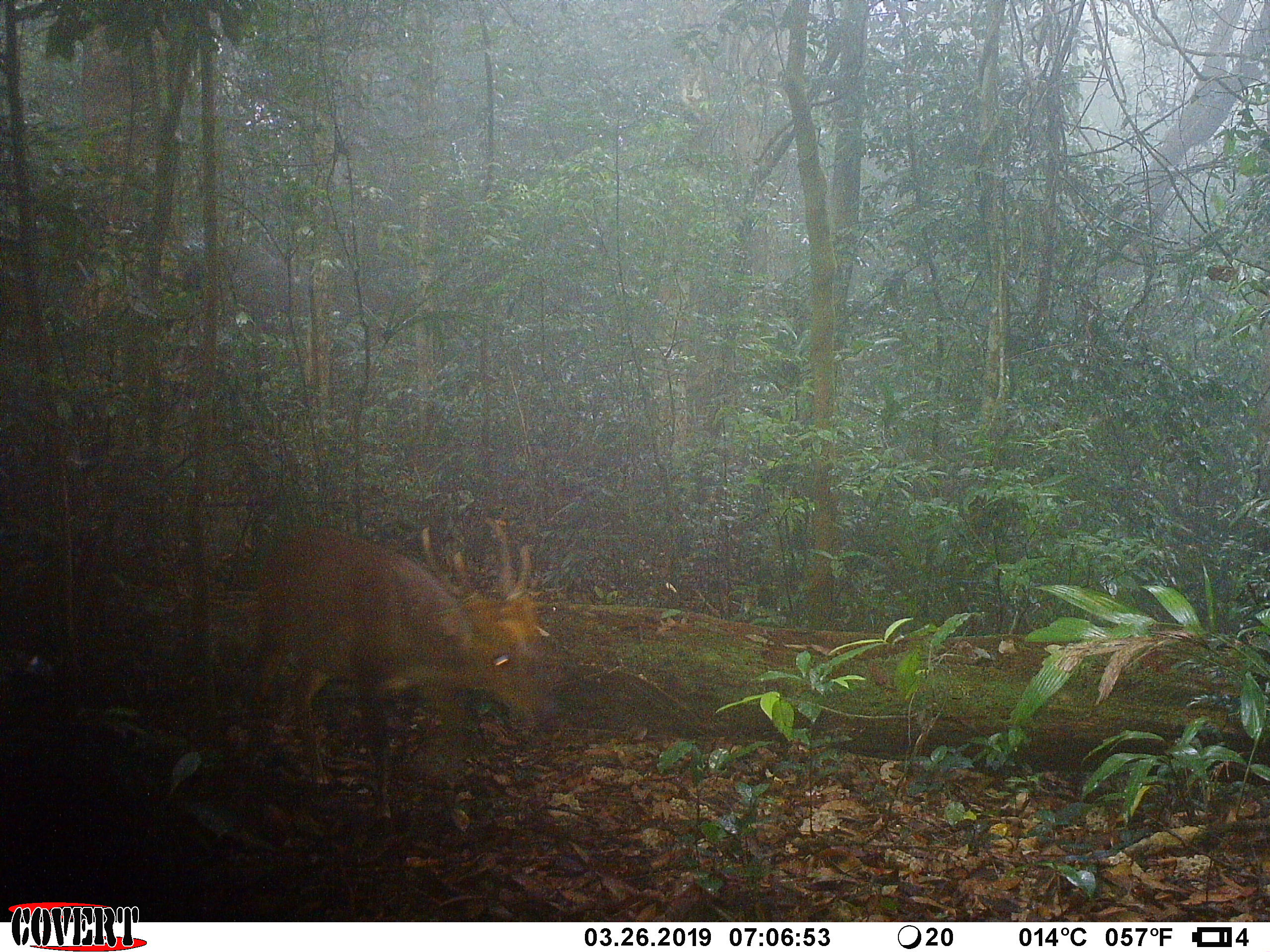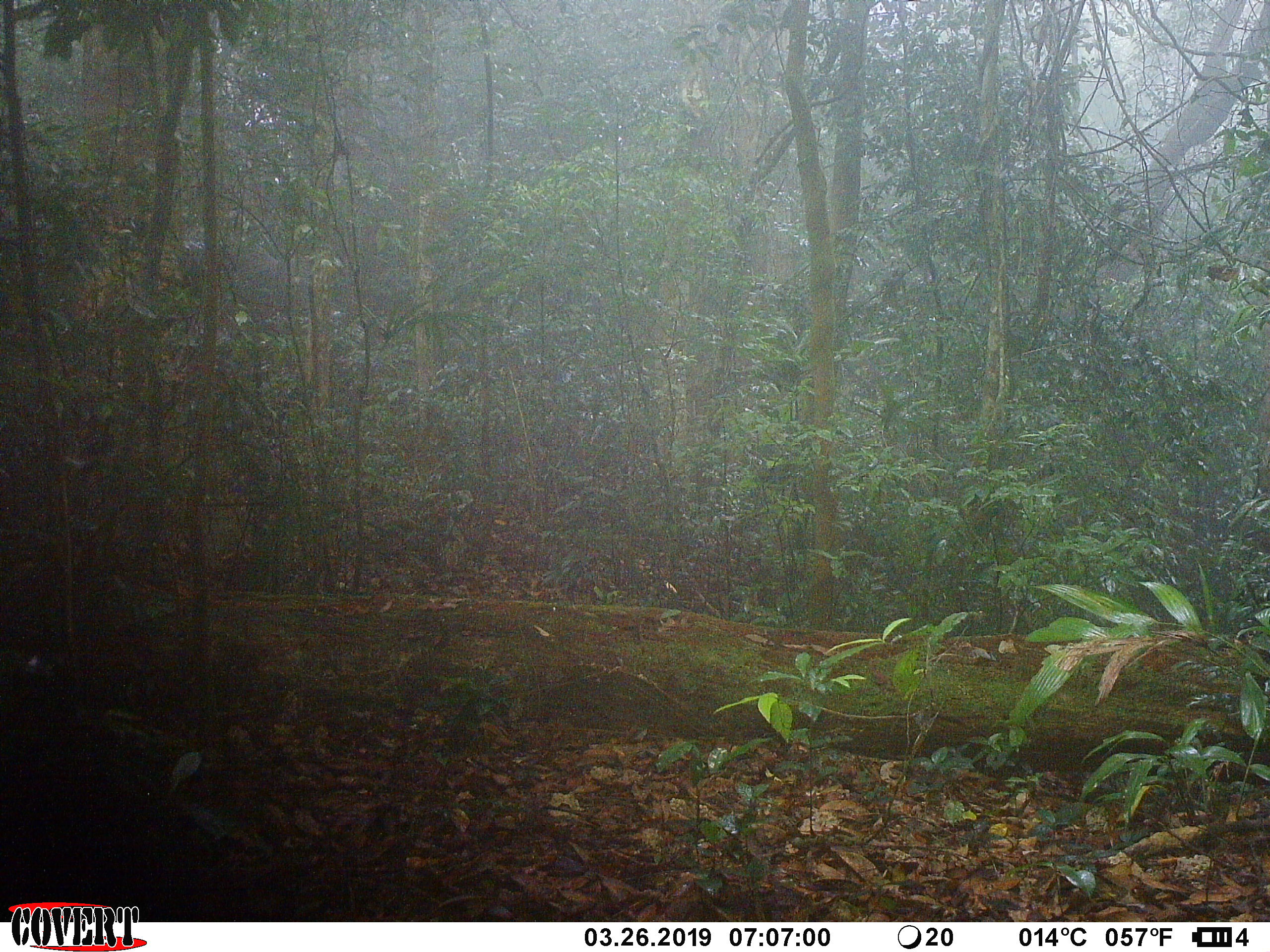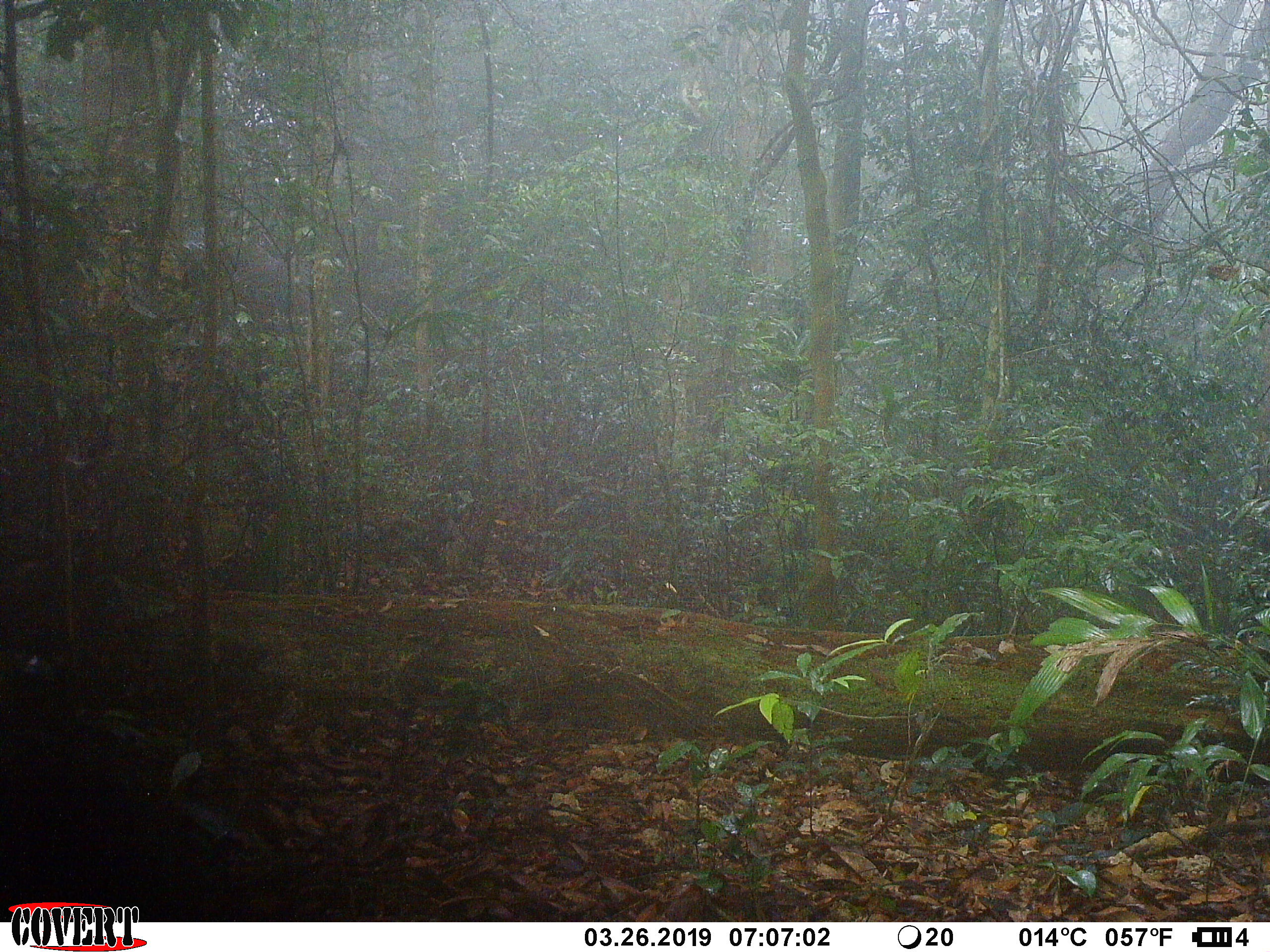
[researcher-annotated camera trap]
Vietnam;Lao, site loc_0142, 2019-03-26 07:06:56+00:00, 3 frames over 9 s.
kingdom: Animalia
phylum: Chordata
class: Mammalia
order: Artiodactyla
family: Cervidae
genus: Muntiacus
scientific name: Muntiacus vuquangensis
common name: large-antlered muntjac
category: large antlered muntjac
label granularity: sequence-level